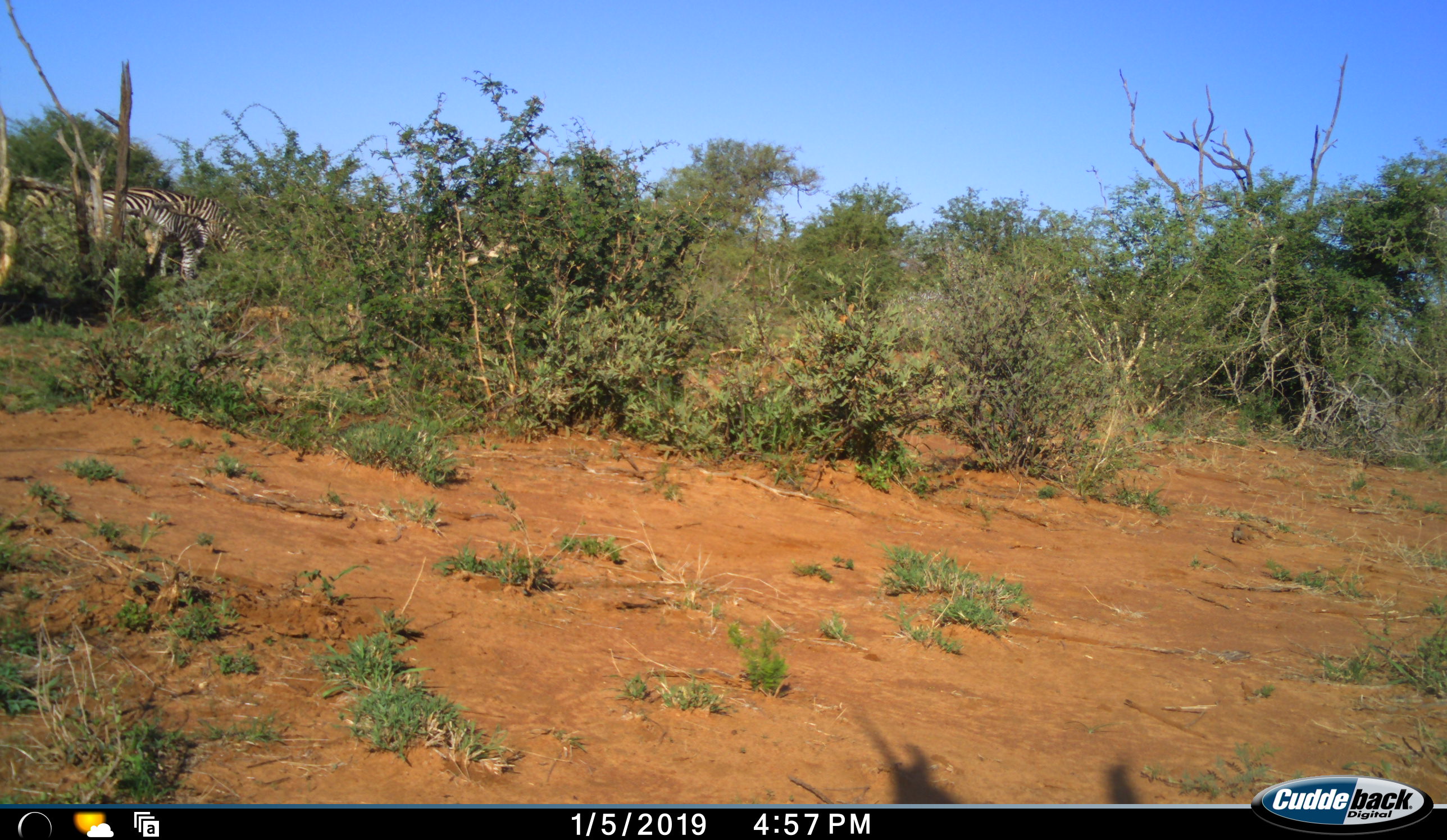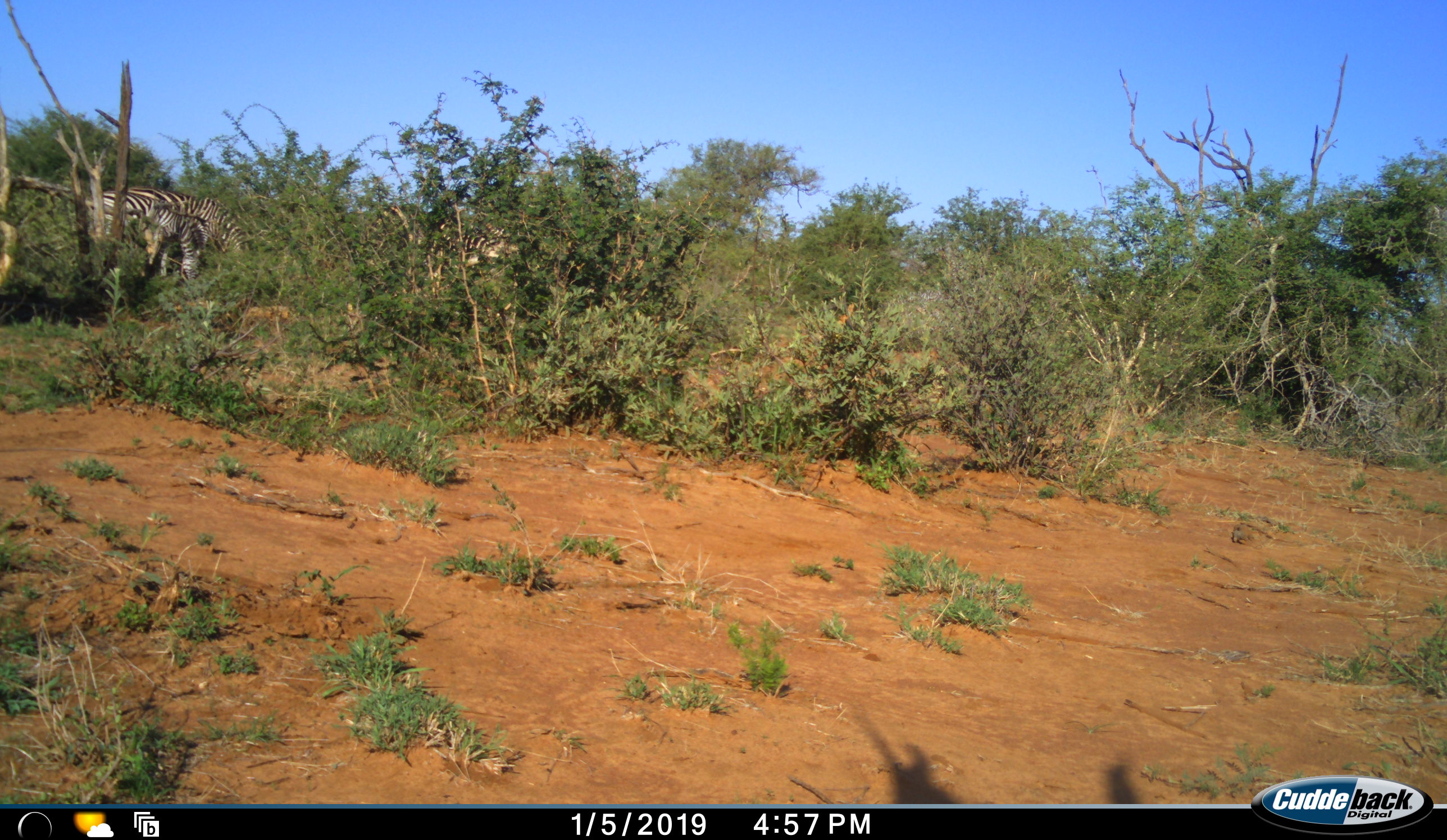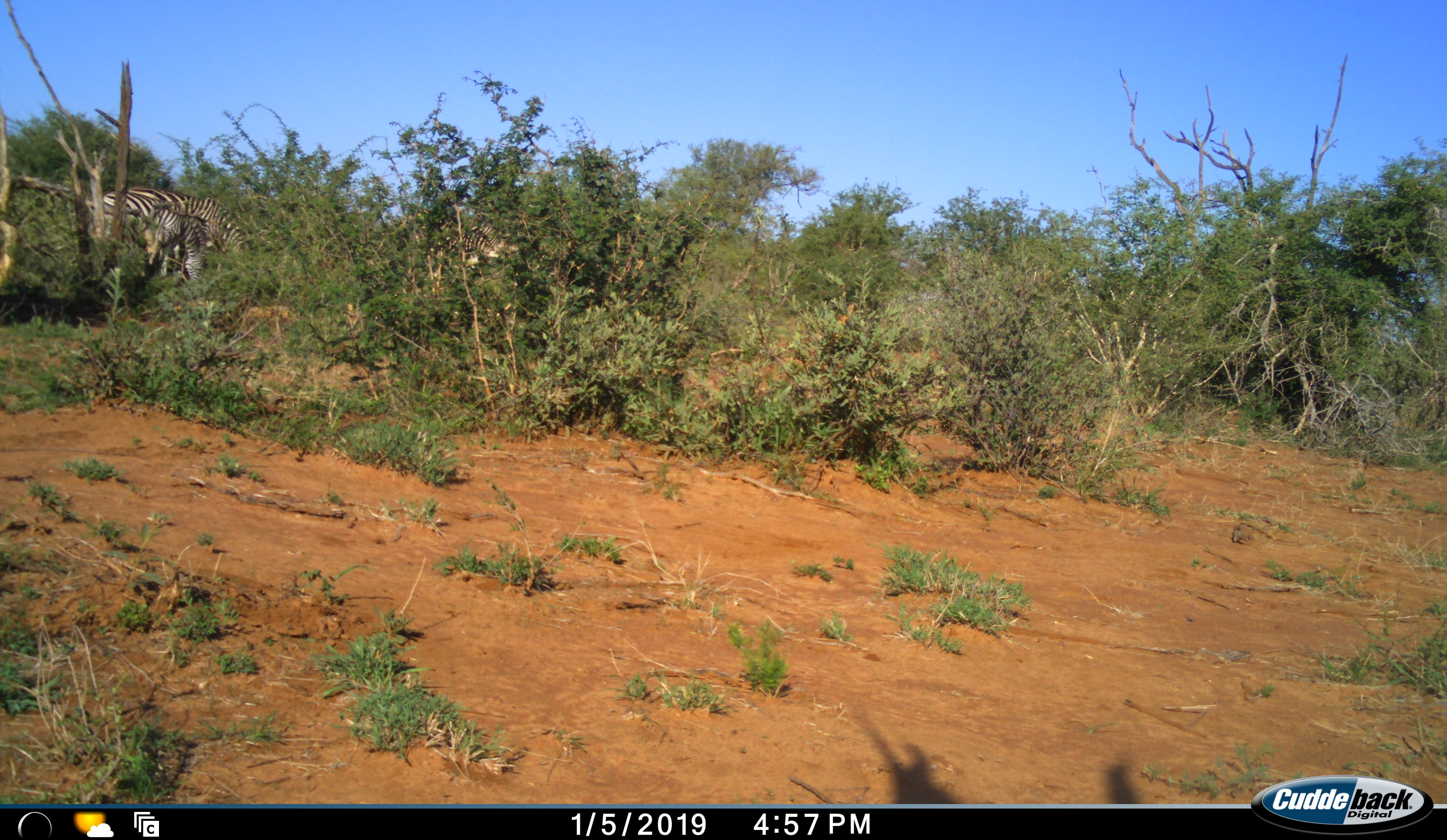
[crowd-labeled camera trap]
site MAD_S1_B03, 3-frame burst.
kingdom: Animalia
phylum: Chordata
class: Mammalia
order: Perissodactyla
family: Equidae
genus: Equus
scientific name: Equus quagga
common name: plains zebra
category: zebraplains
Zebraplains (plains zebra) (Equus quagga), count 4. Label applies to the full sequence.